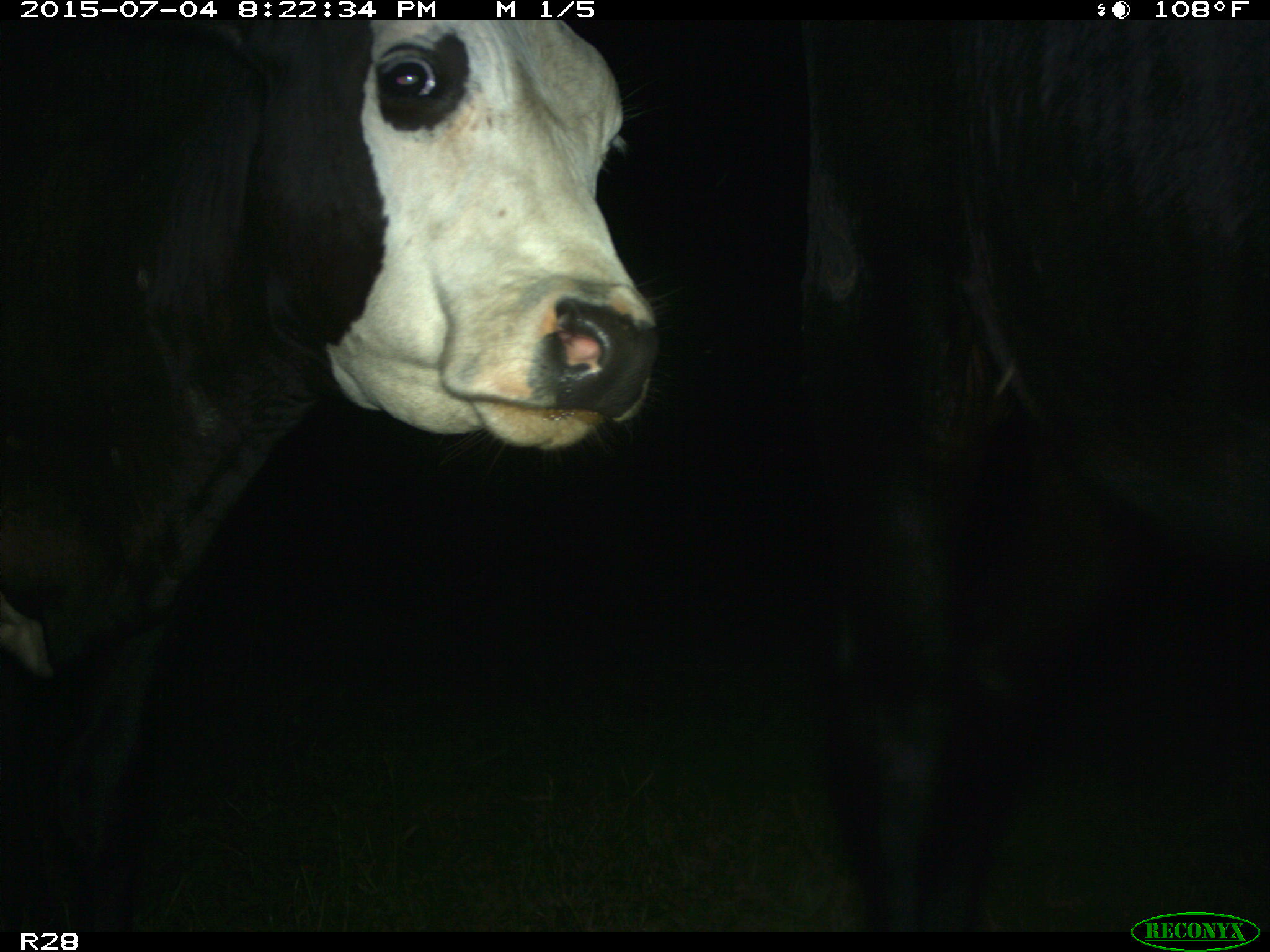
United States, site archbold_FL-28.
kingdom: Animalia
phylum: Chordata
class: Mammalia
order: Artiodactyla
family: Bovidae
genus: Bos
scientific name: Bos taurus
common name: domestic cow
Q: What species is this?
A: Bos taurus (domestic cow).